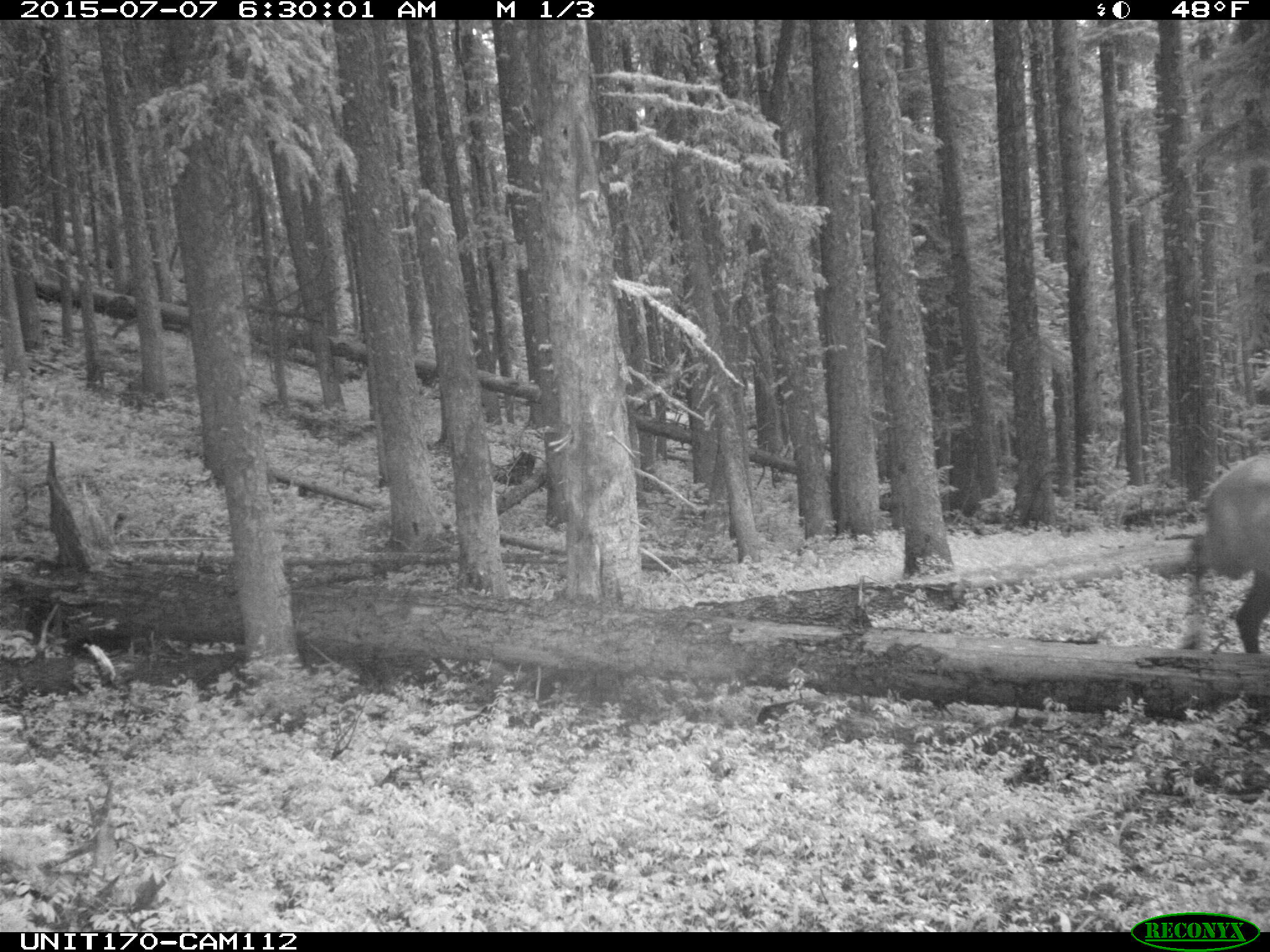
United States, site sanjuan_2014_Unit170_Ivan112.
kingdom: Animalia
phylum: Chordata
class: Mammalia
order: Artiodactyla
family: Cervidae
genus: Cervus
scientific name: Cervus elaphus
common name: red deer